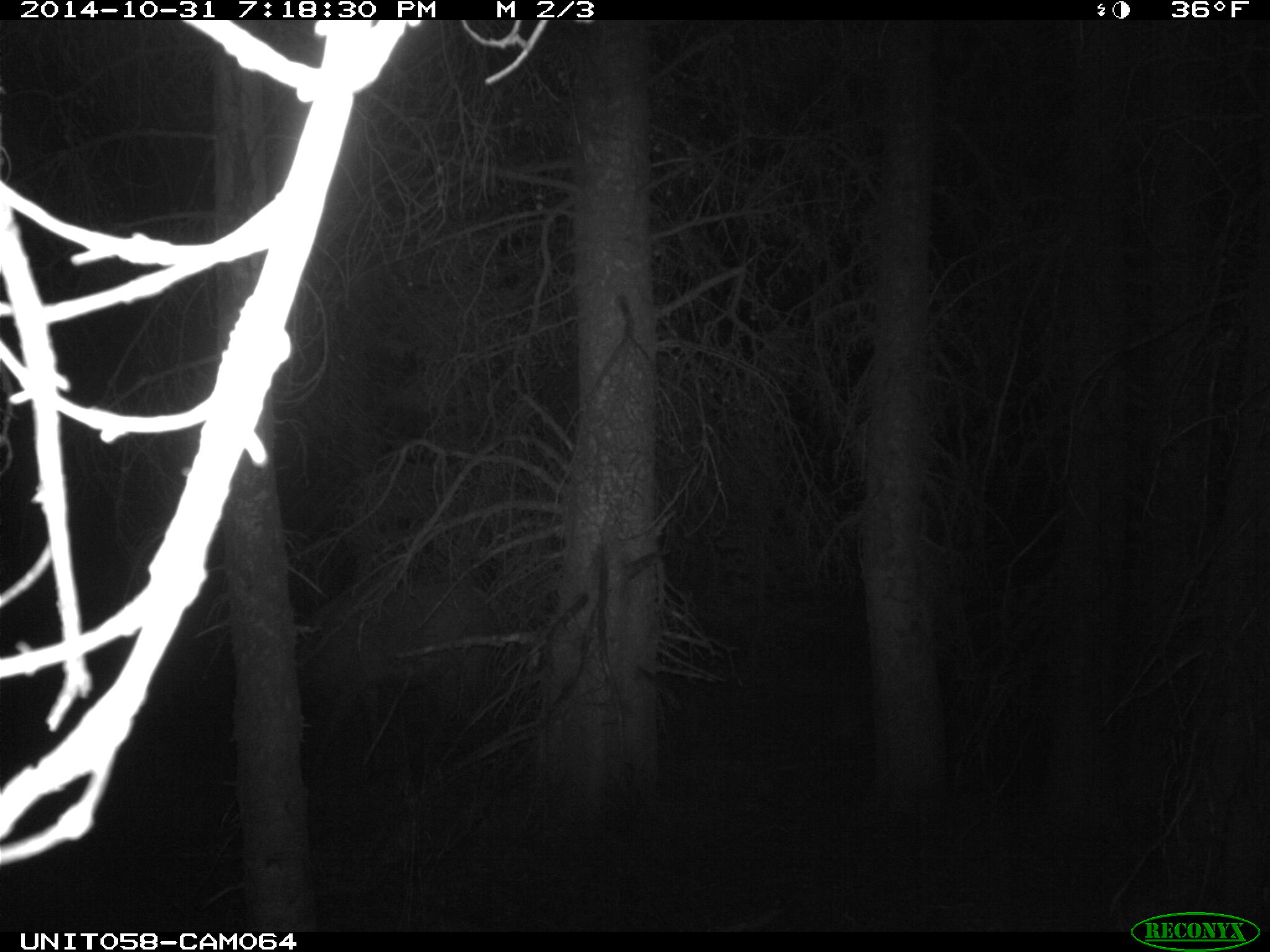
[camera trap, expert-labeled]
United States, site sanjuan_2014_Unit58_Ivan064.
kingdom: Animalia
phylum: Chordata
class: Mammalia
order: Artiodactyla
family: Cervidae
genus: Cervus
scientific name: Cervus elaphus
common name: red deer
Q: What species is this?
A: Cervus elaphus (red deer).